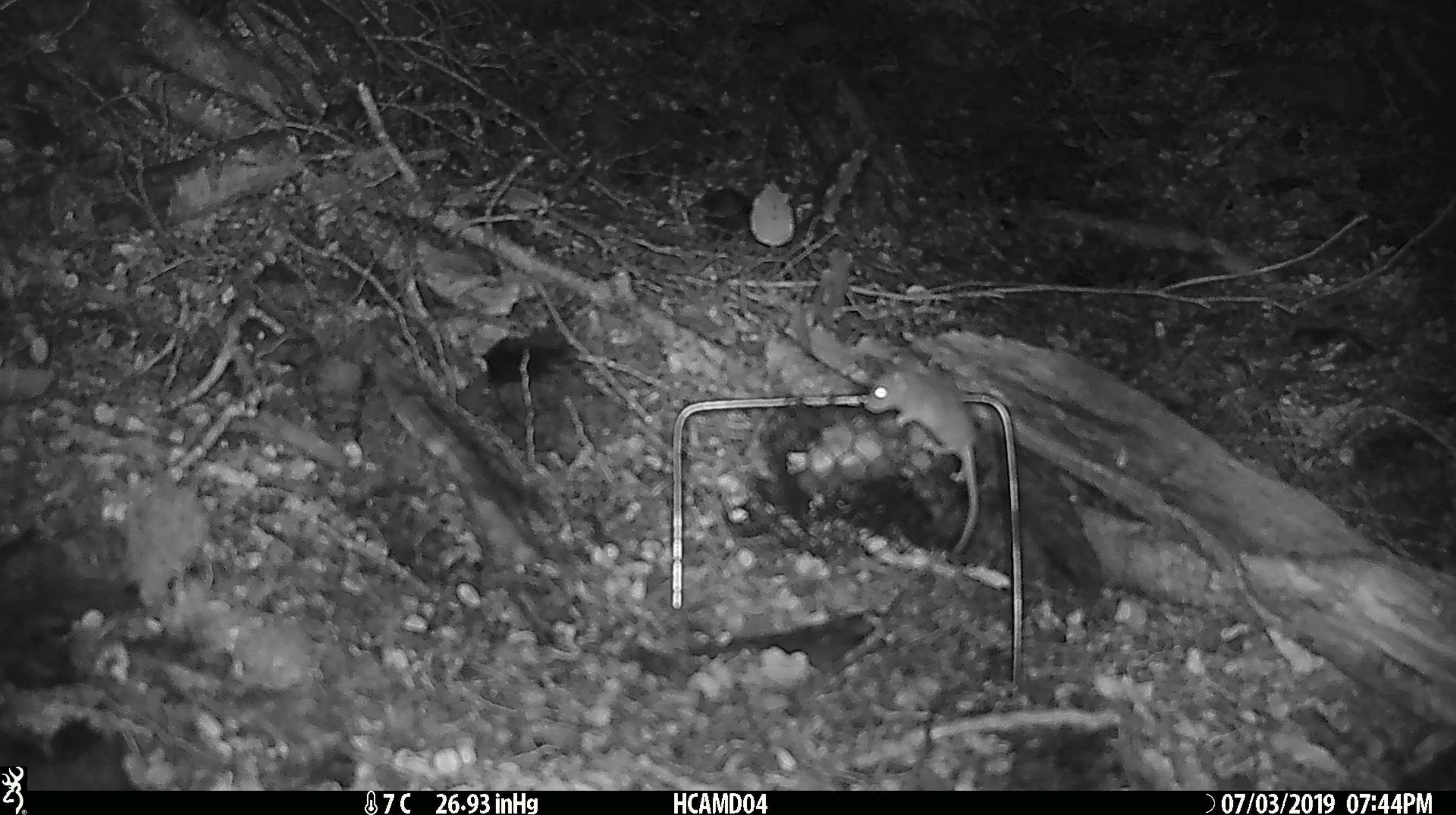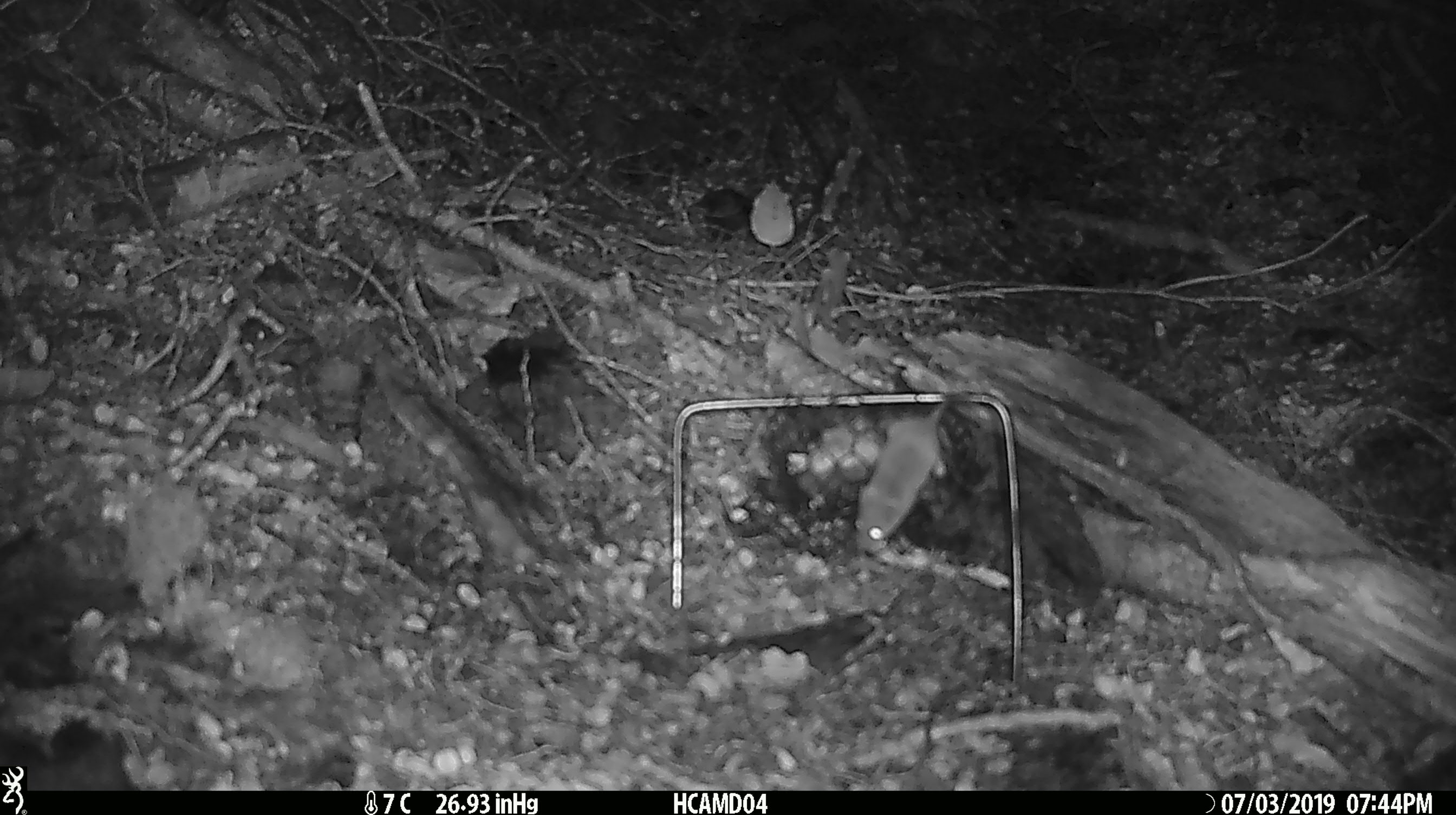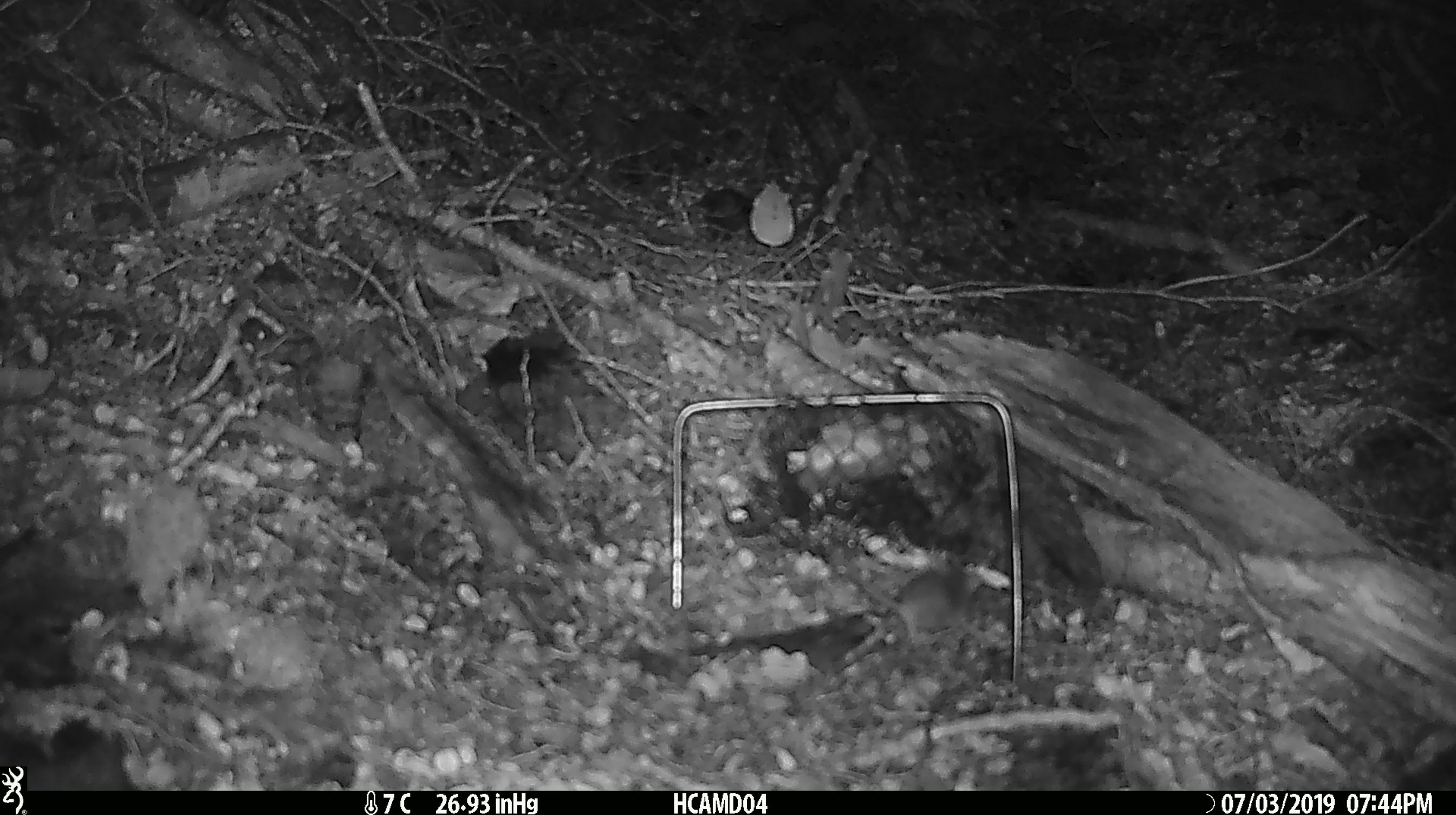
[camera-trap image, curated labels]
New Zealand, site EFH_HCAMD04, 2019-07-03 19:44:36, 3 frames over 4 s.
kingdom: Animalia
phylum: Chordata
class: Mammalia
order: Rodentia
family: Muridae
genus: Mus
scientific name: Mus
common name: mouse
Mouse (Mus).